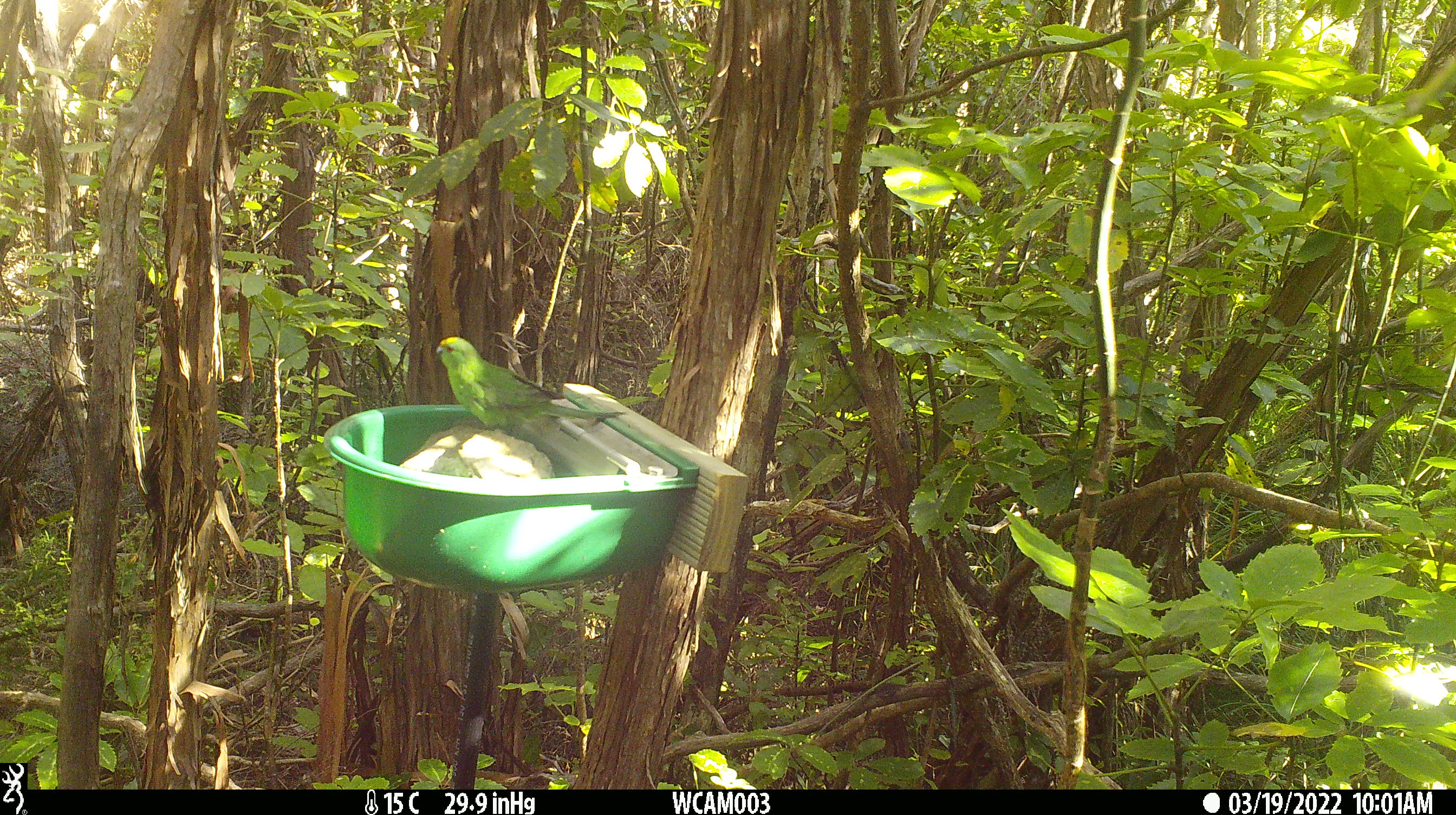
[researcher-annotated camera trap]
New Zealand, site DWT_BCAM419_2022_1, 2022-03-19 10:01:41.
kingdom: Animalia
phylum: Chordata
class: Aves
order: Psittaciformes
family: Psittaculidae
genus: Cyanoramphus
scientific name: Cyanoramphus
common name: parakeet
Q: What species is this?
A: Parakeet (Cyanoramphus).